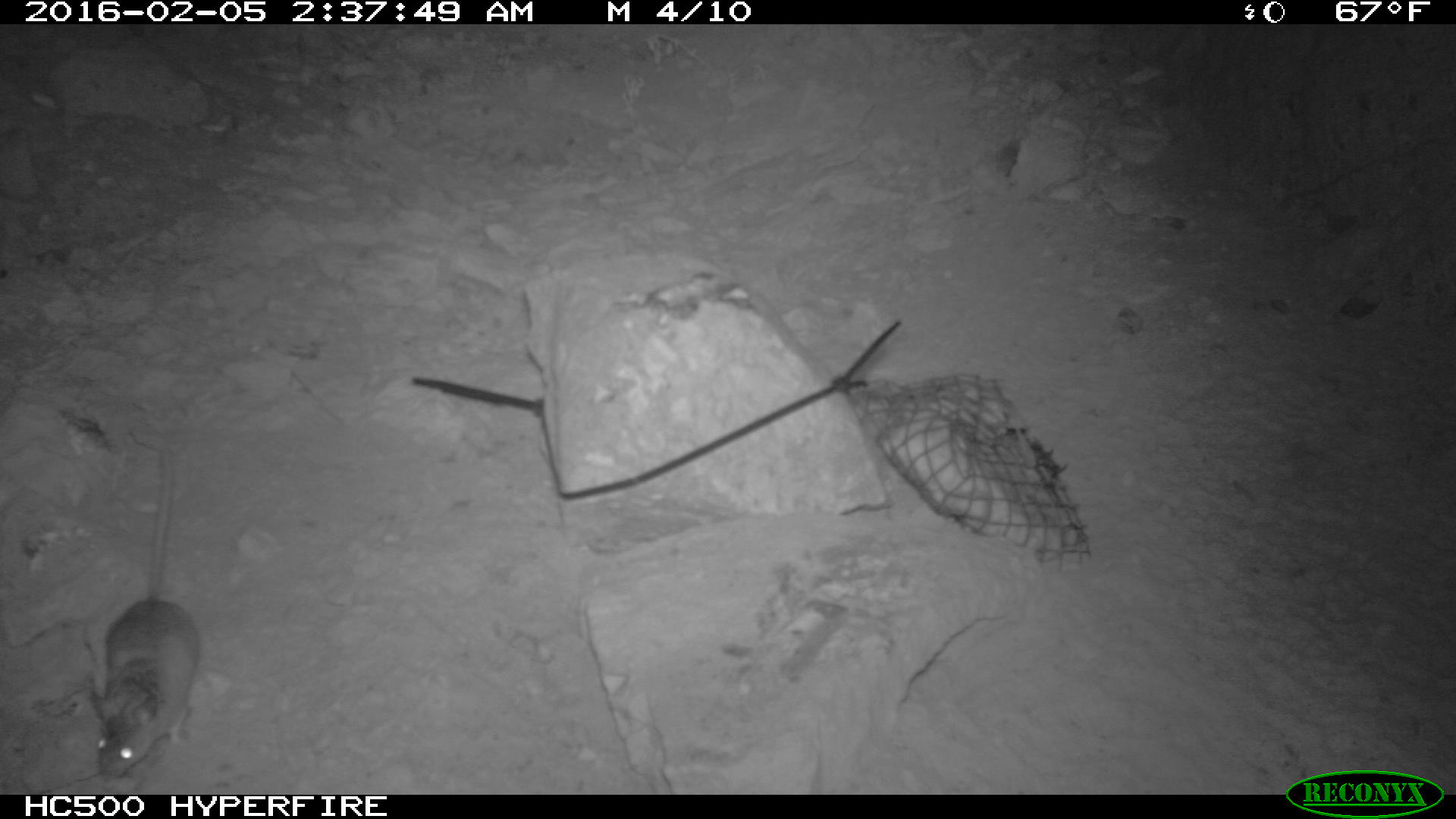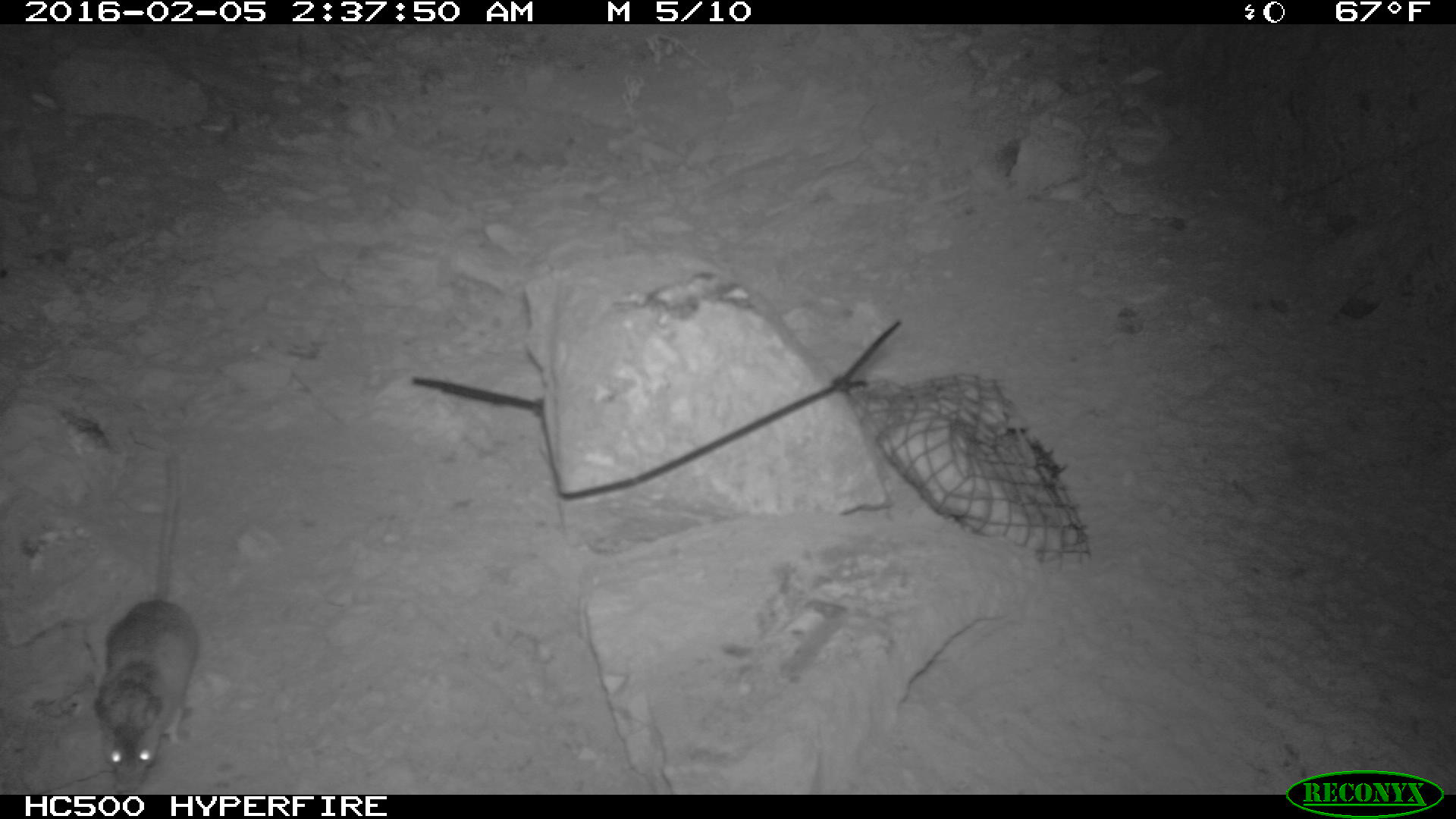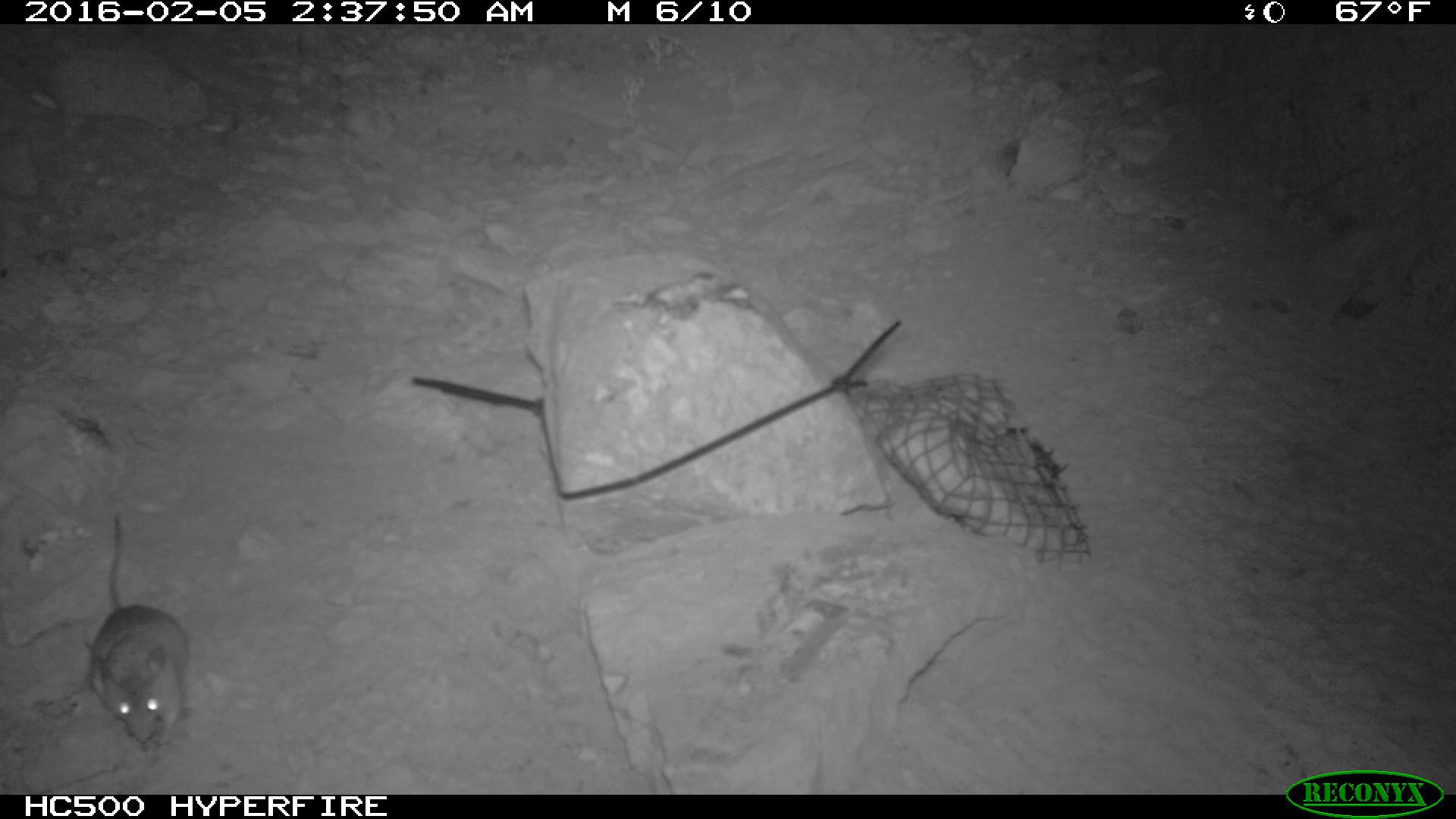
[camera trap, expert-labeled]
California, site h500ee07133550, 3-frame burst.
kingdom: Animalia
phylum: Chordata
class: Mammalia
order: Rodentia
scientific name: Rodentia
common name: rodent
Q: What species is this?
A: Rodent (Rodentia).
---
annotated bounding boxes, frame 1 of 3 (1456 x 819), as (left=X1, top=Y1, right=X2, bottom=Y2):
rodent: (left=84, top=450, right=202, bottom=777)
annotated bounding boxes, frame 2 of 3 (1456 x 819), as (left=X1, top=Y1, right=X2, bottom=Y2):
rodent: (left=93, top=448, right=197, bottom=793)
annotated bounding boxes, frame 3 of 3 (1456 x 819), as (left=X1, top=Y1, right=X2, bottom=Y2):
rodent: (left=86, top=510, right=191, bottom=746)